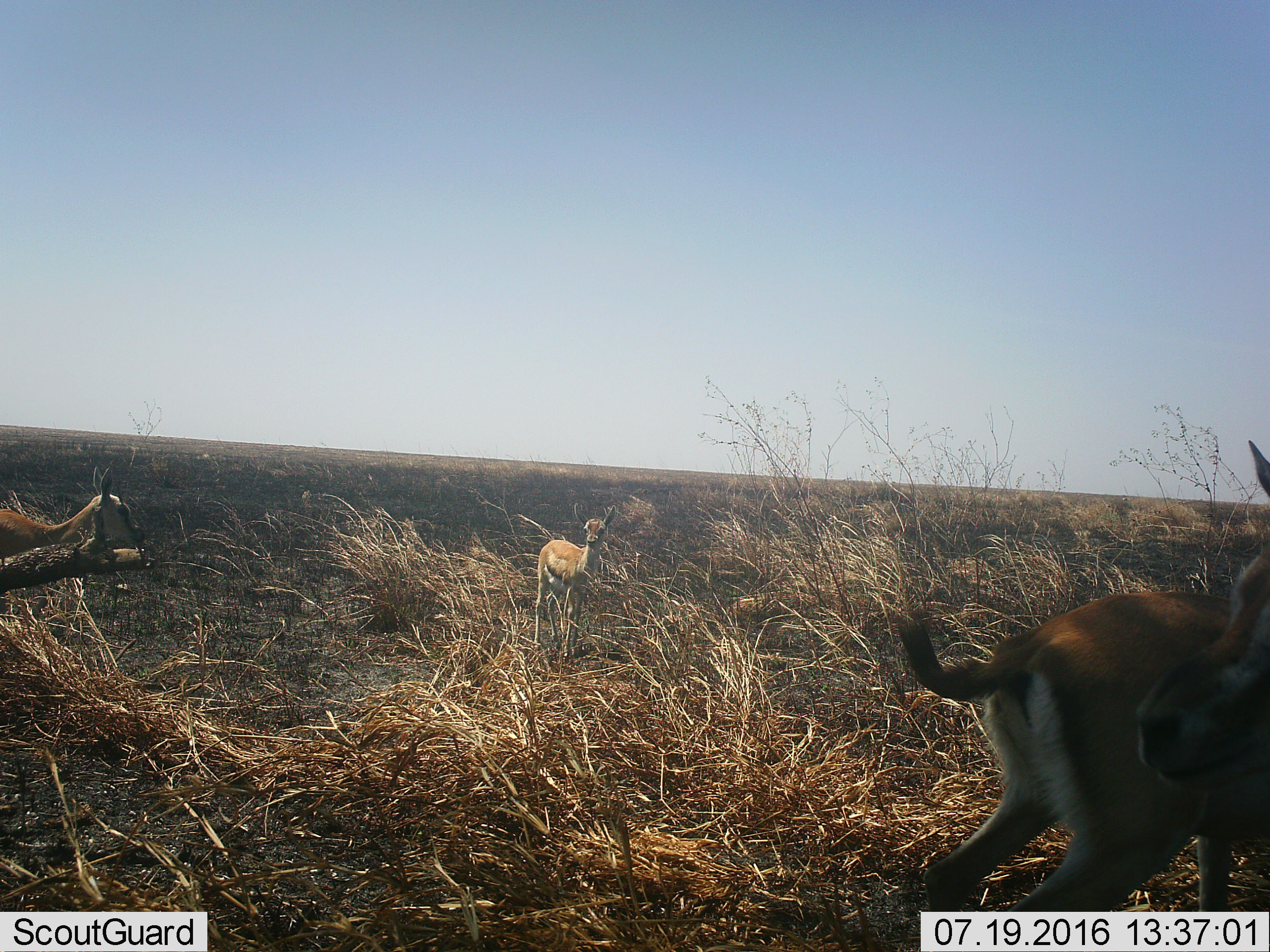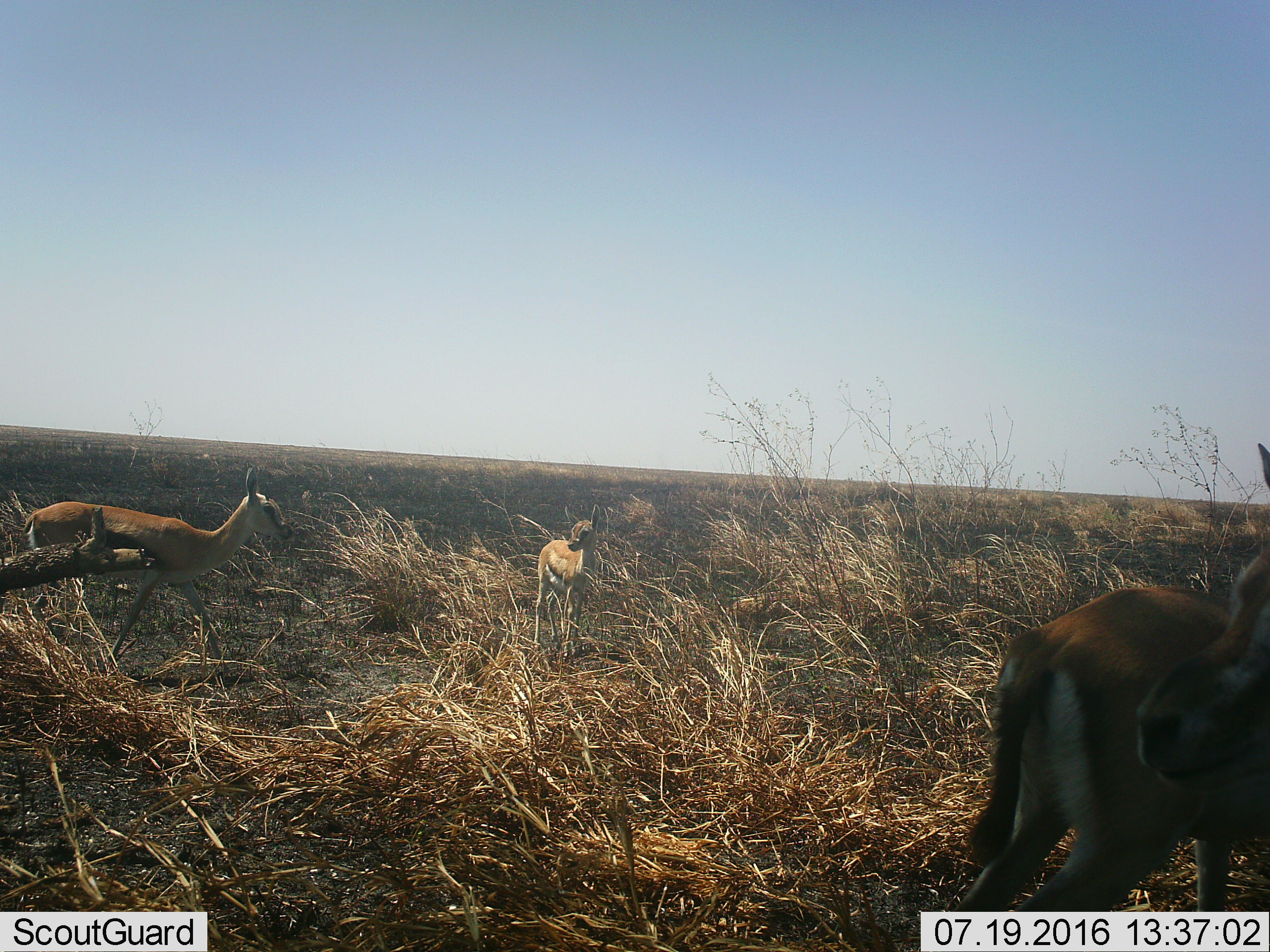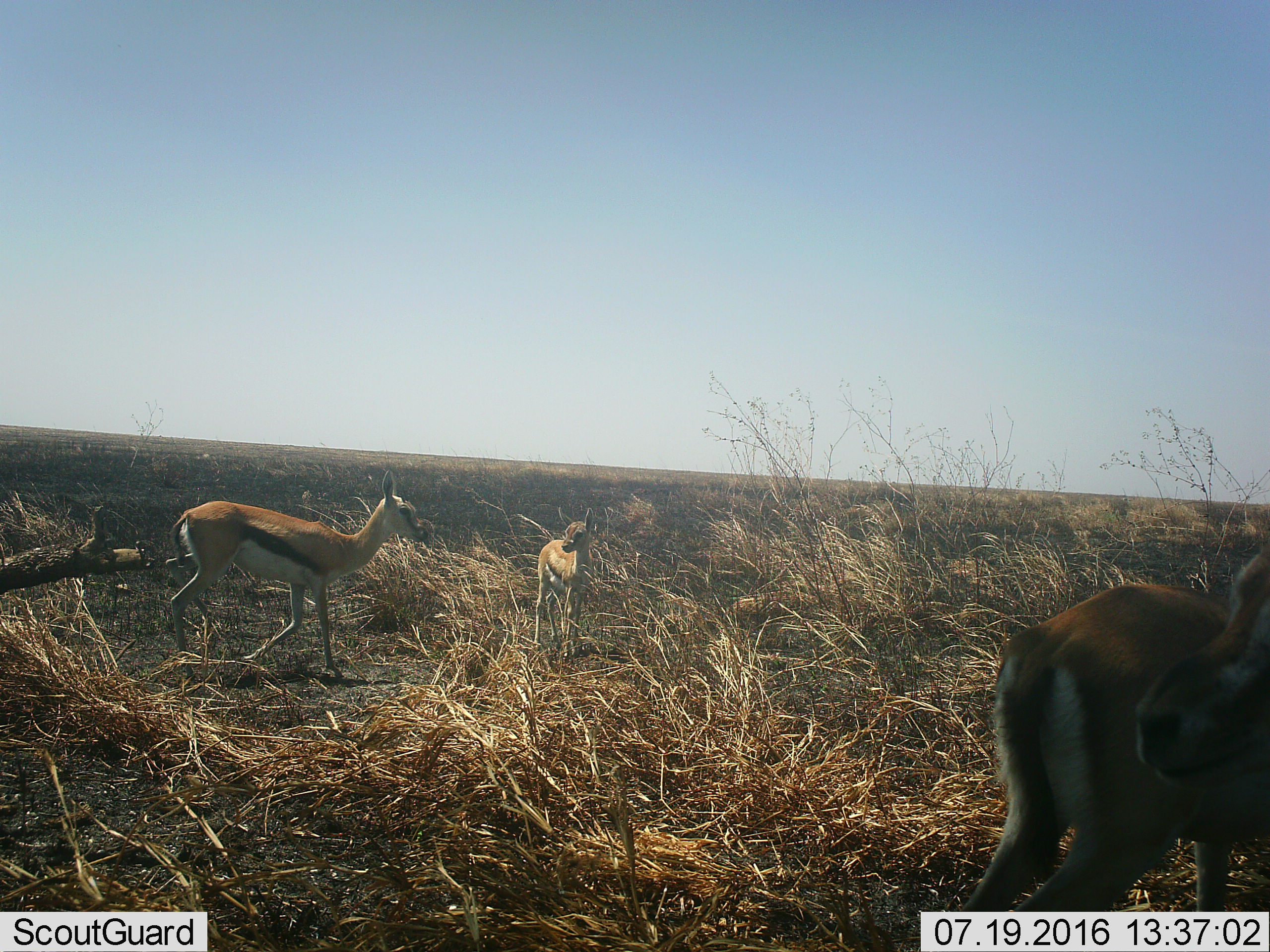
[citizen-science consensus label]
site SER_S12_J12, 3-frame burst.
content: unidentified animal